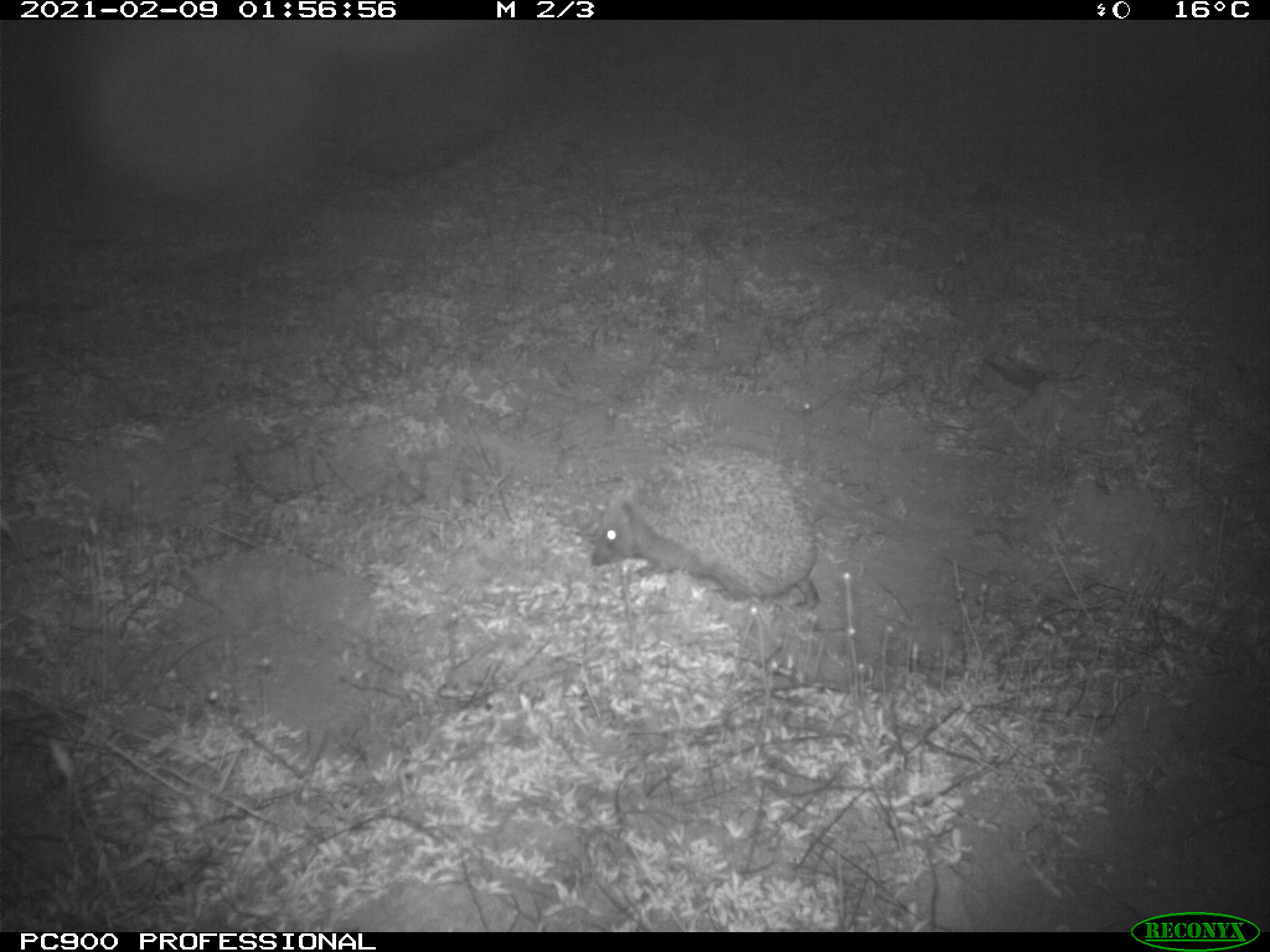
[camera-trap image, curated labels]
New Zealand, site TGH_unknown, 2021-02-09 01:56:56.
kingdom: Animalia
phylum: Chordata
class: Mammalia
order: Eulipotyphla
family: Erinaceidae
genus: Erinaceus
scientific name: Erinaceus europaeus europaeus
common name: european hedgehog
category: hedgehog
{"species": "hedgehog (european hedgehog) (Erinaceus europaeus europaeus)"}